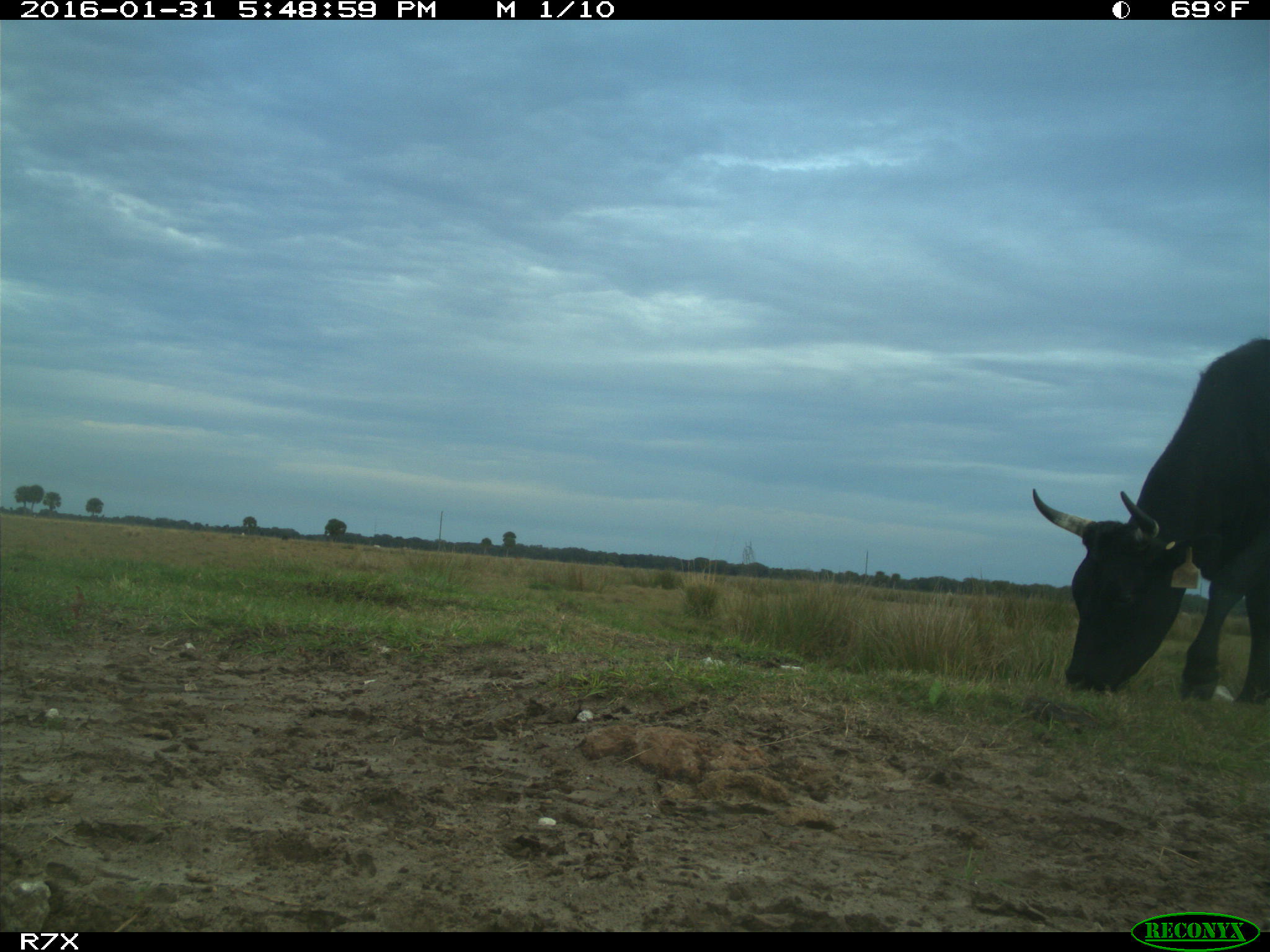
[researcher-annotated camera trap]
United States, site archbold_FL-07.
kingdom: Animalia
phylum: Chordata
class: Mammalia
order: Artiodactyla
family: Bovidae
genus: Bos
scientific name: Bos taurus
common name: domestic cow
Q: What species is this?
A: Bos taurus (domestic cow).